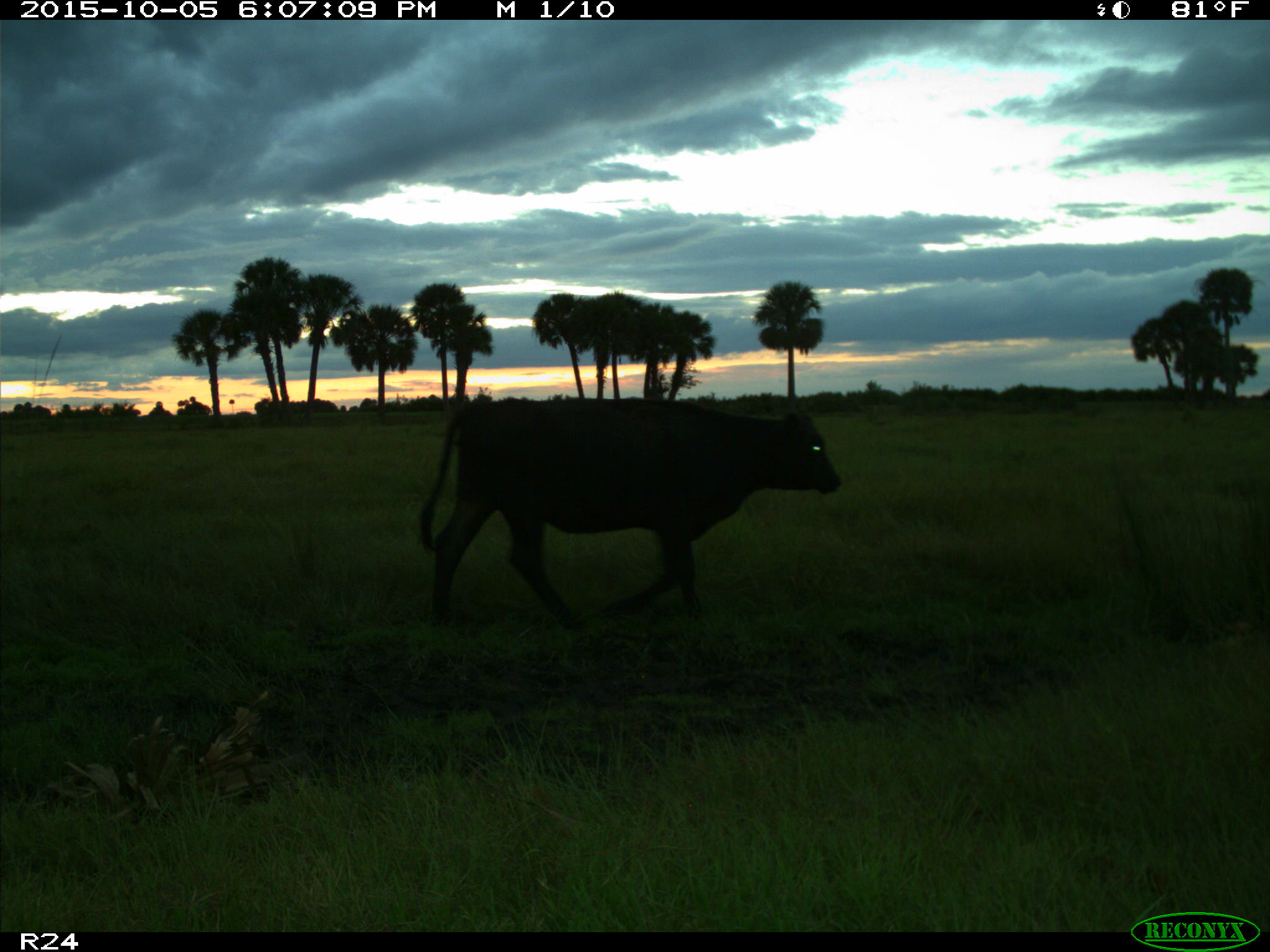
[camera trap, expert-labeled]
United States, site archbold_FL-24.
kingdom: Animalia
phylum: Chordata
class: Mammalia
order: Artiodactyla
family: Bovidae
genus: Bos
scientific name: Bos taurus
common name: domestic cow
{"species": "Bos taurus (domestic cow)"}